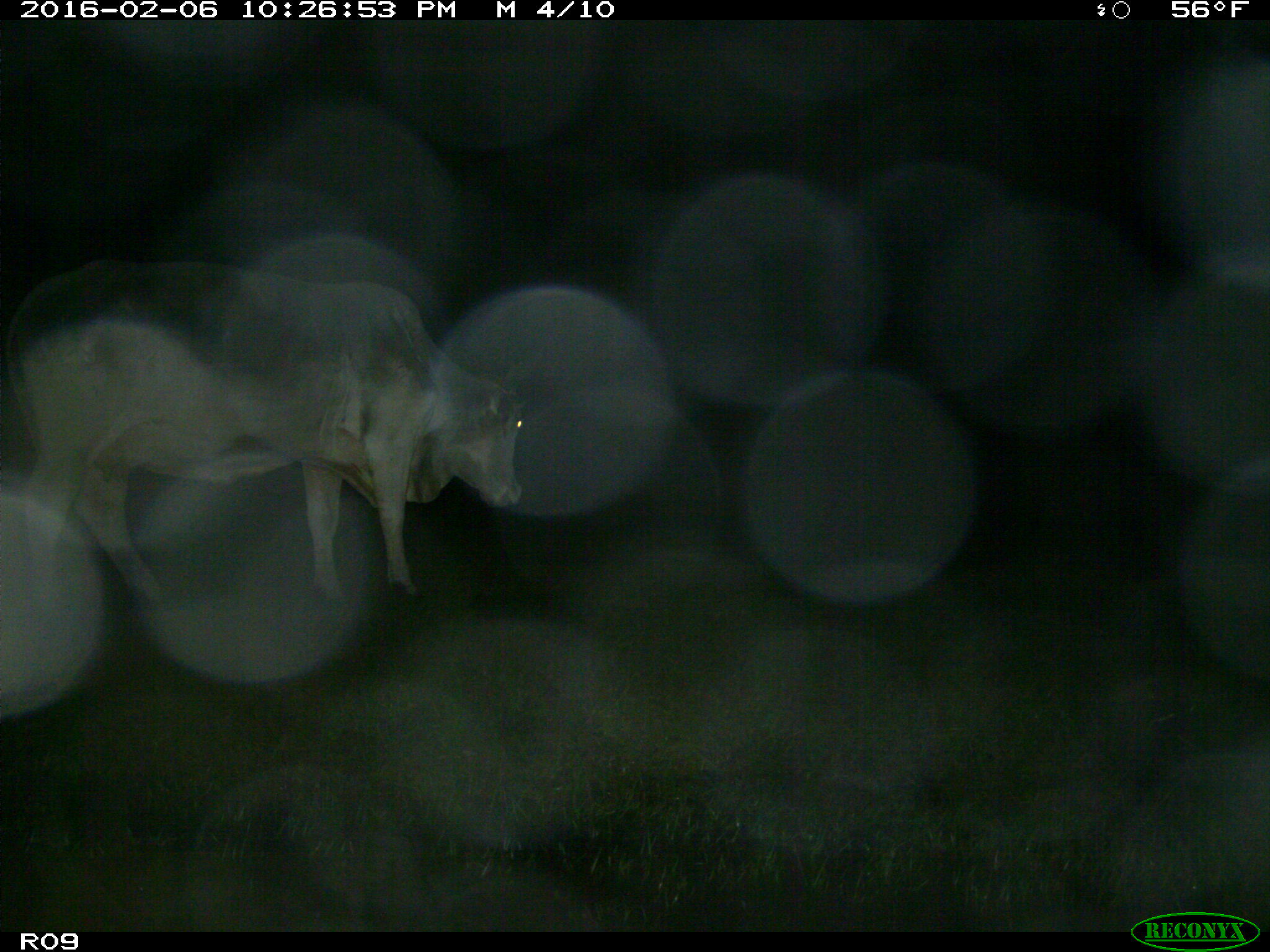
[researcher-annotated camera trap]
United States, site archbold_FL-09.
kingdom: Animalia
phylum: Chordata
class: Mammalia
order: Artiodactyla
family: Bovidae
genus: Bos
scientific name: Bos taurus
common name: domestic cow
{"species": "Bos taurus (domestic cow)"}